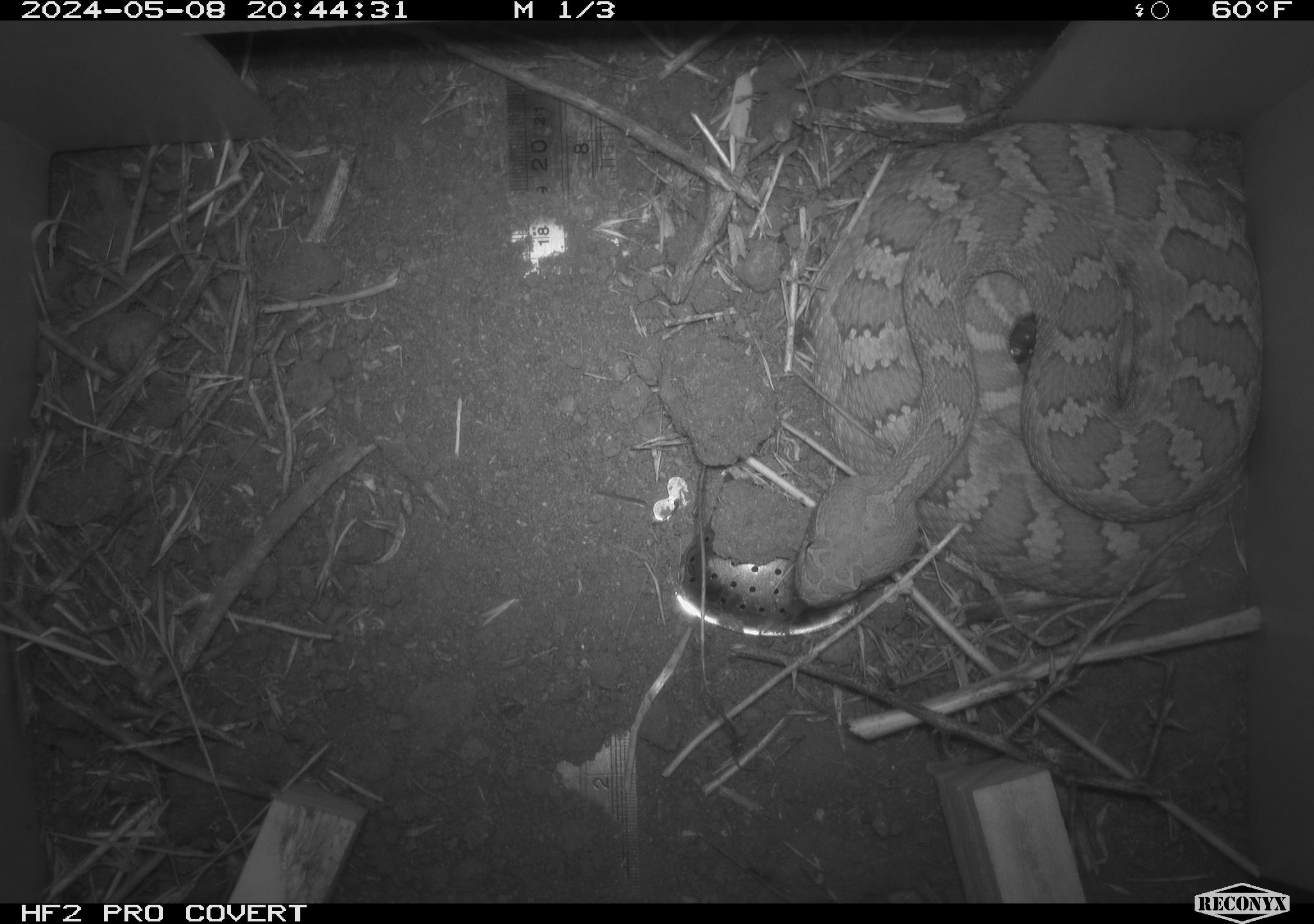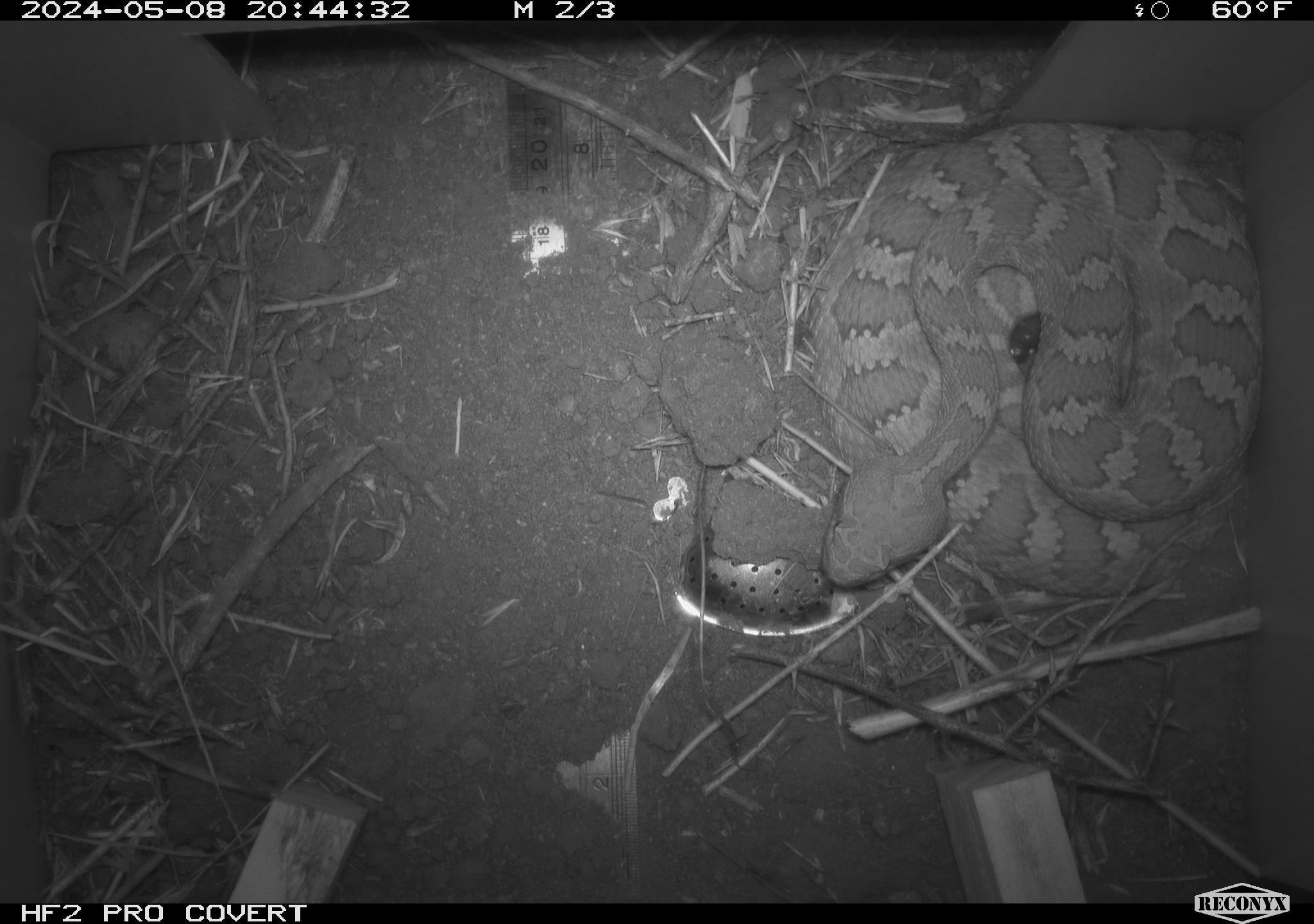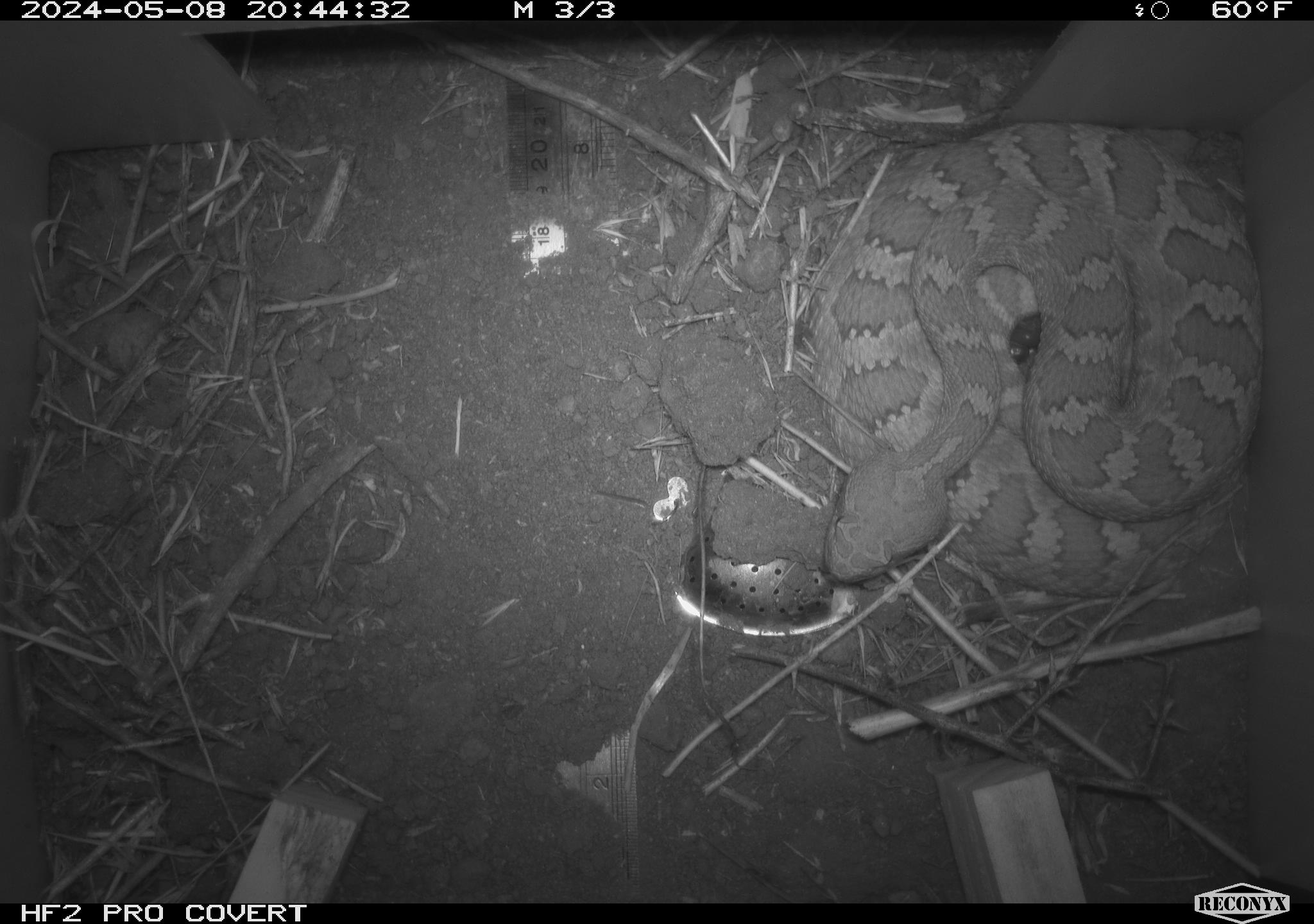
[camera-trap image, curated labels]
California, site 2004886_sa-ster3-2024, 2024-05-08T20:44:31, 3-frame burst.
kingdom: Animalia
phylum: Chordata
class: Reptilia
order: Squamata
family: Viperidae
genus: Crotalus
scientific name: Crotalus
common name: rattlers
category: crotalus species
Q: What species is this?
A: Crotalus species (rattlers) (Crotalus).